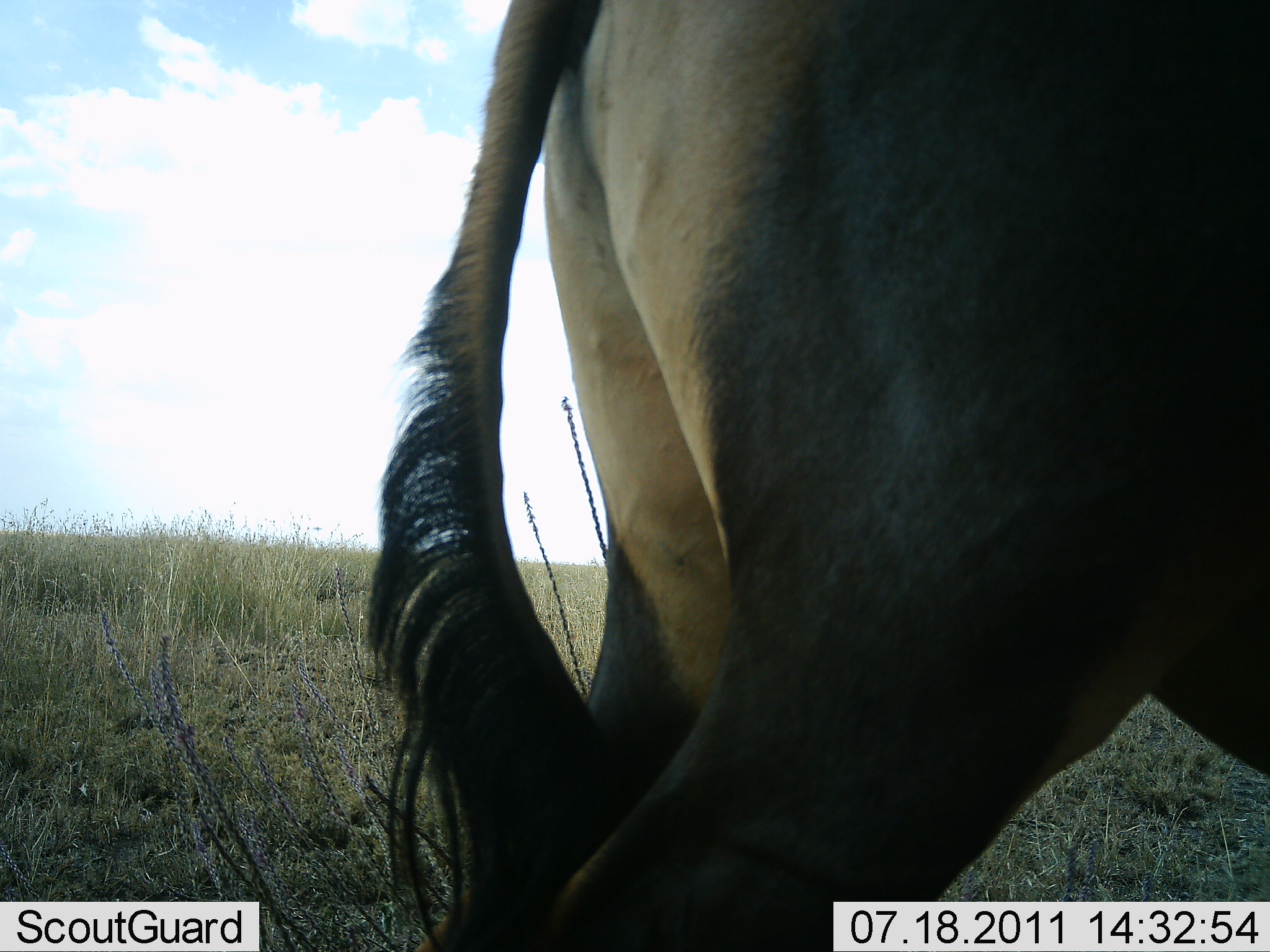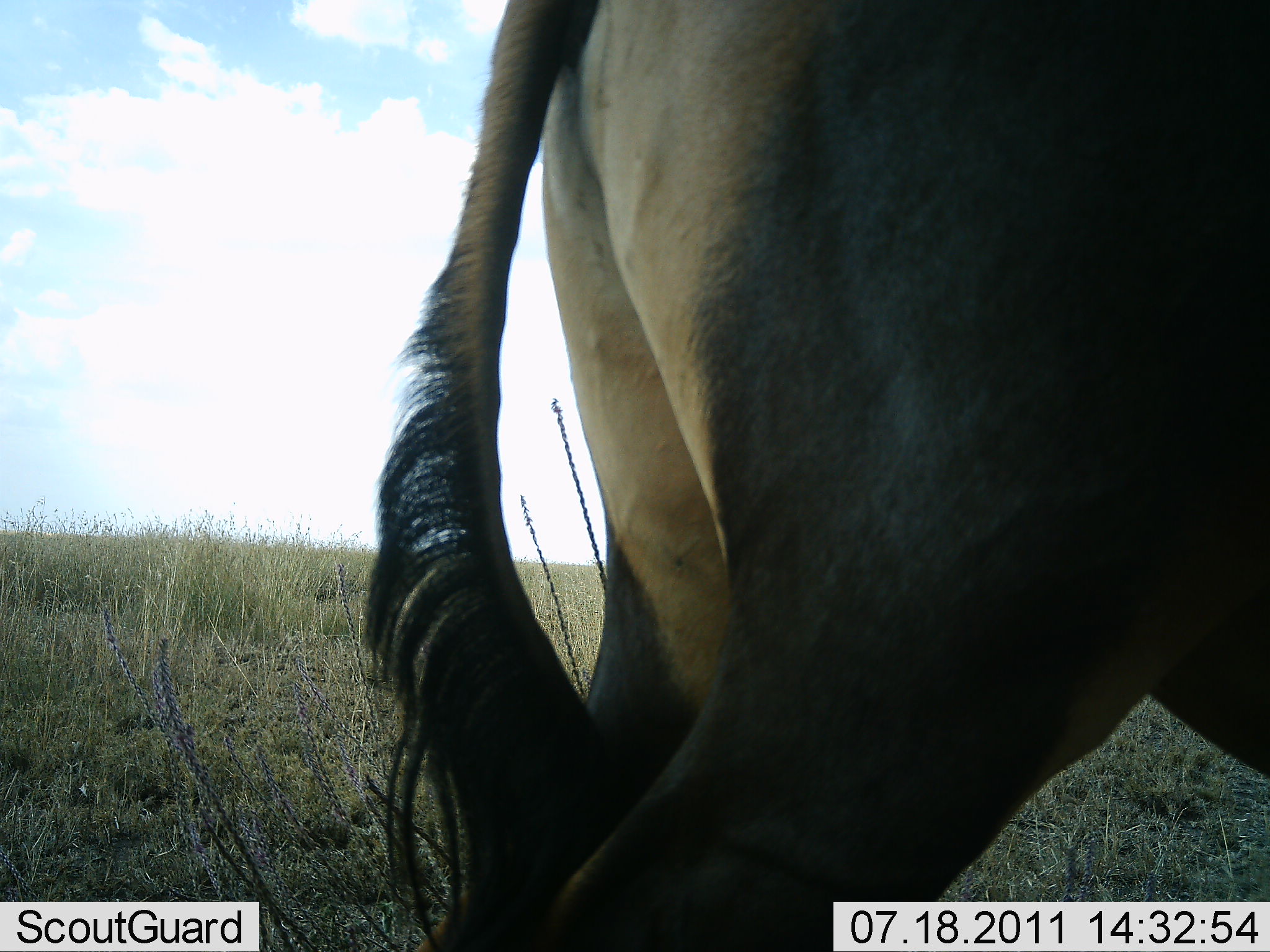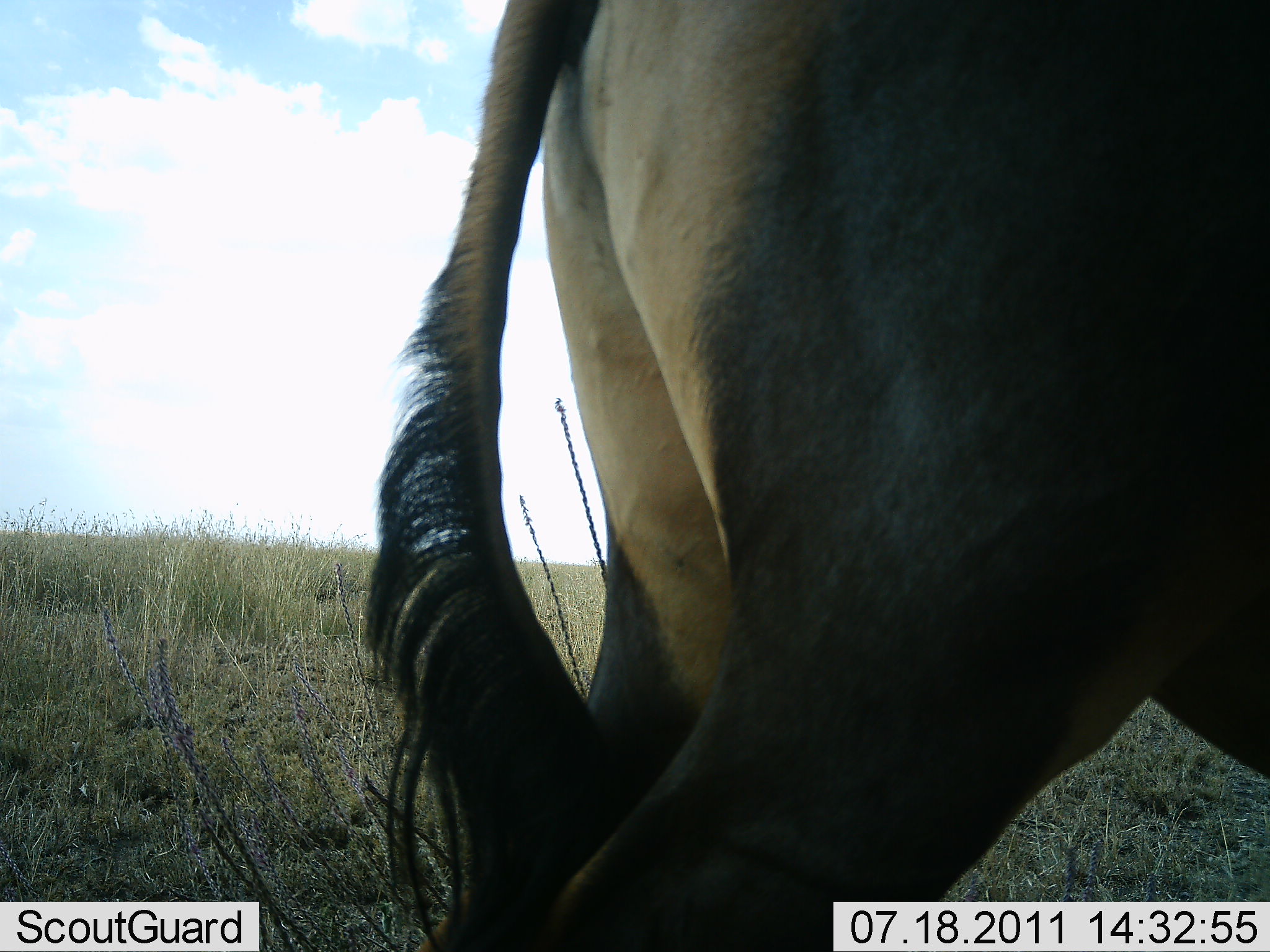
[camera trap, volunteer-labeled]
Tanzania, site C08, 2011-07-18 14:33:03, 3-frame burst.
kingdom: Animalia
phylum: Chordata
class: Mammalia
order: Artiodactyla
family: Bovidae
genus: Damaliscus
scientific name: Damaliscus lunatus jimela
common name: topi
Topi (Damaliscus lunatus jimela), count 1. Behavior (volunteer vote fractions): standing 100%, resting 0%, moving 0%, interacting 0%. Young present (vote fraction): 0%. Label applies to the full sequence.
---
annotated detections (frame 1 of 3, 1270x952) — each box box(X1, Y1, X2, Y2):
animal: box(370, 1, 1269, 950)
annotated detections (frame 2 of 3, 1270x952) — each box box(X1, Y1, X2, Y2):
animal: box(363, 0, 1269, 952)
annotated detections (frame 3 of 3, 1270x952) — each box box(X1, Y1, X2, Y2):
animal: box(356, 0, 1270, 951)